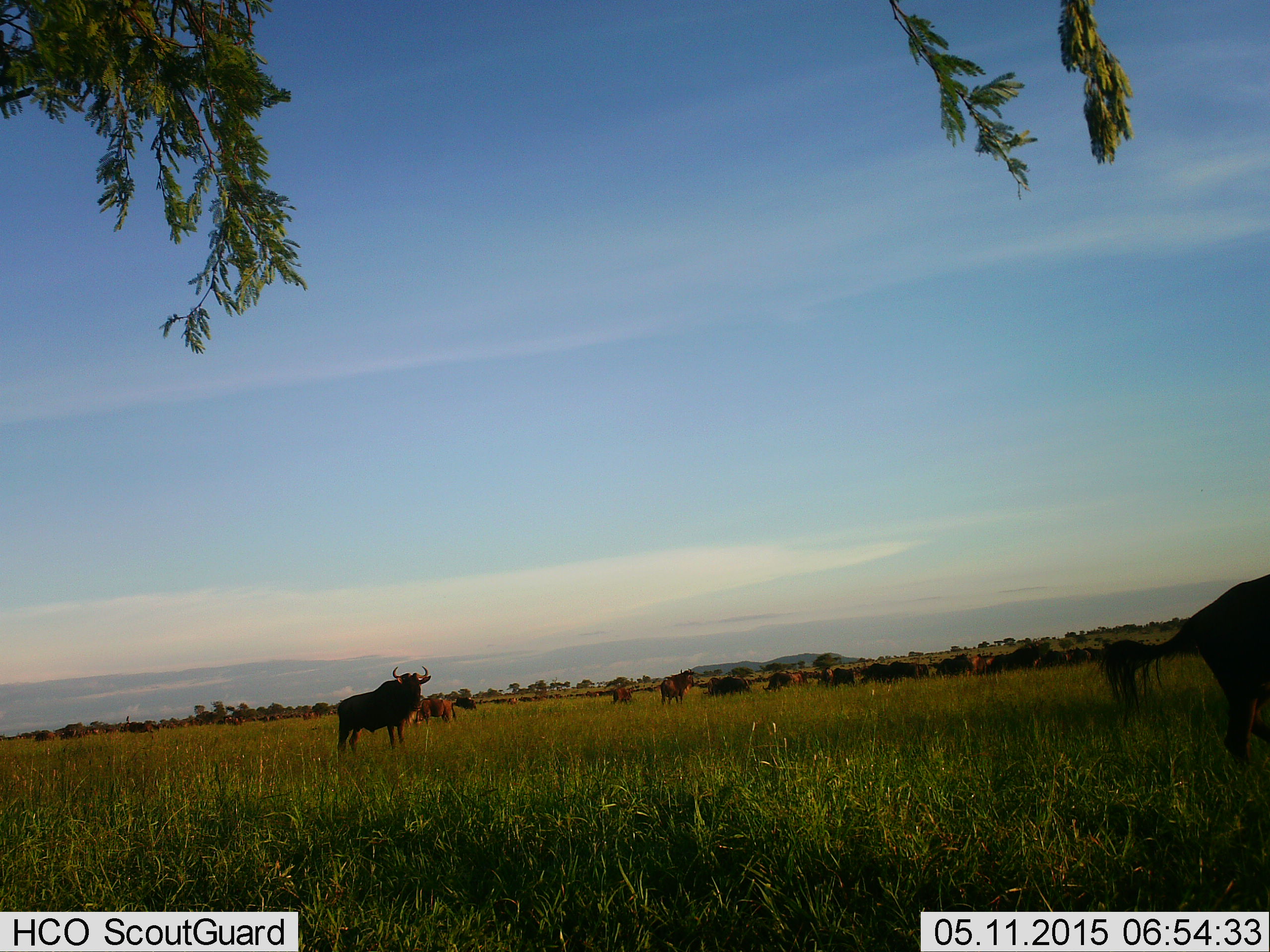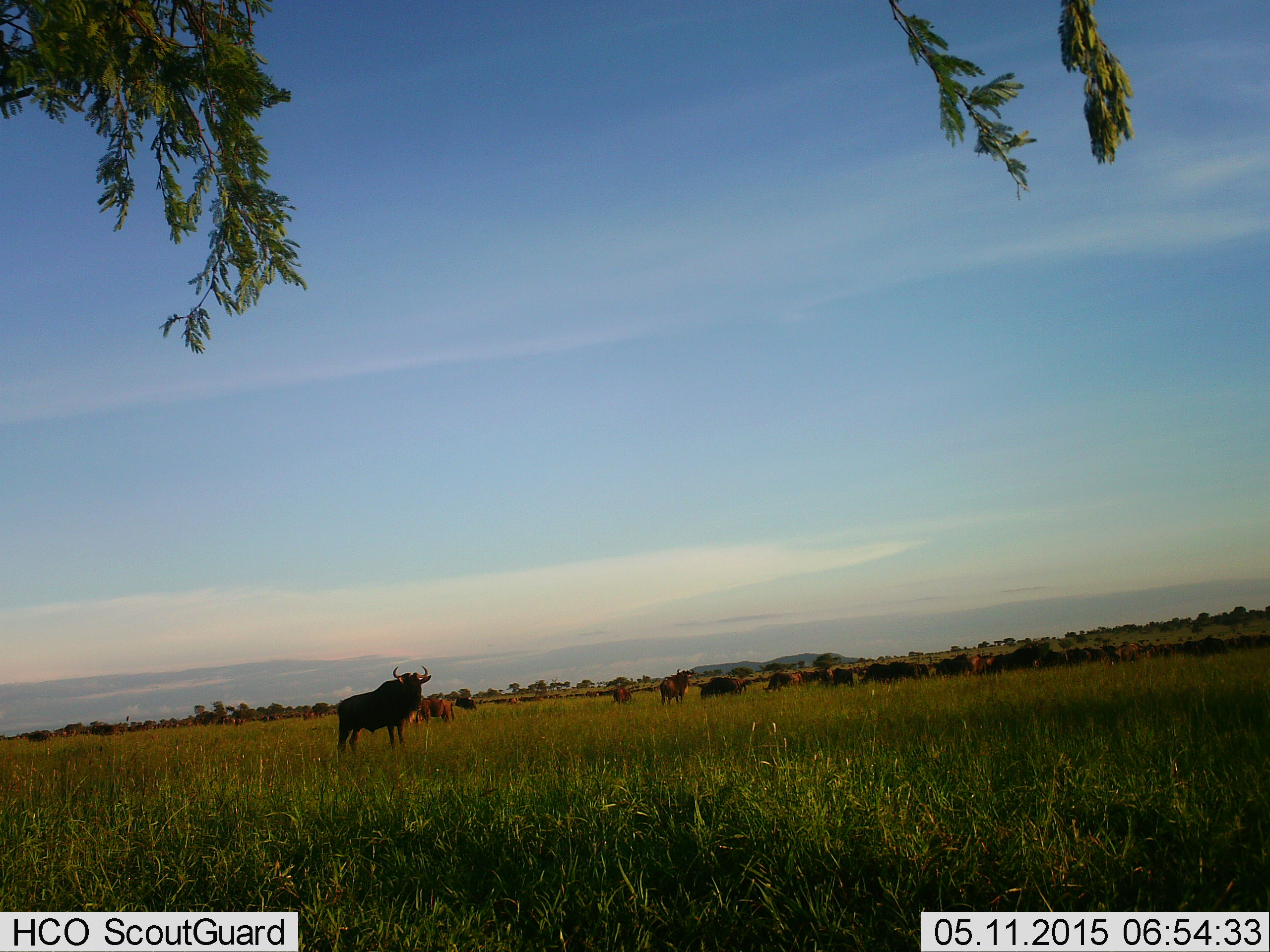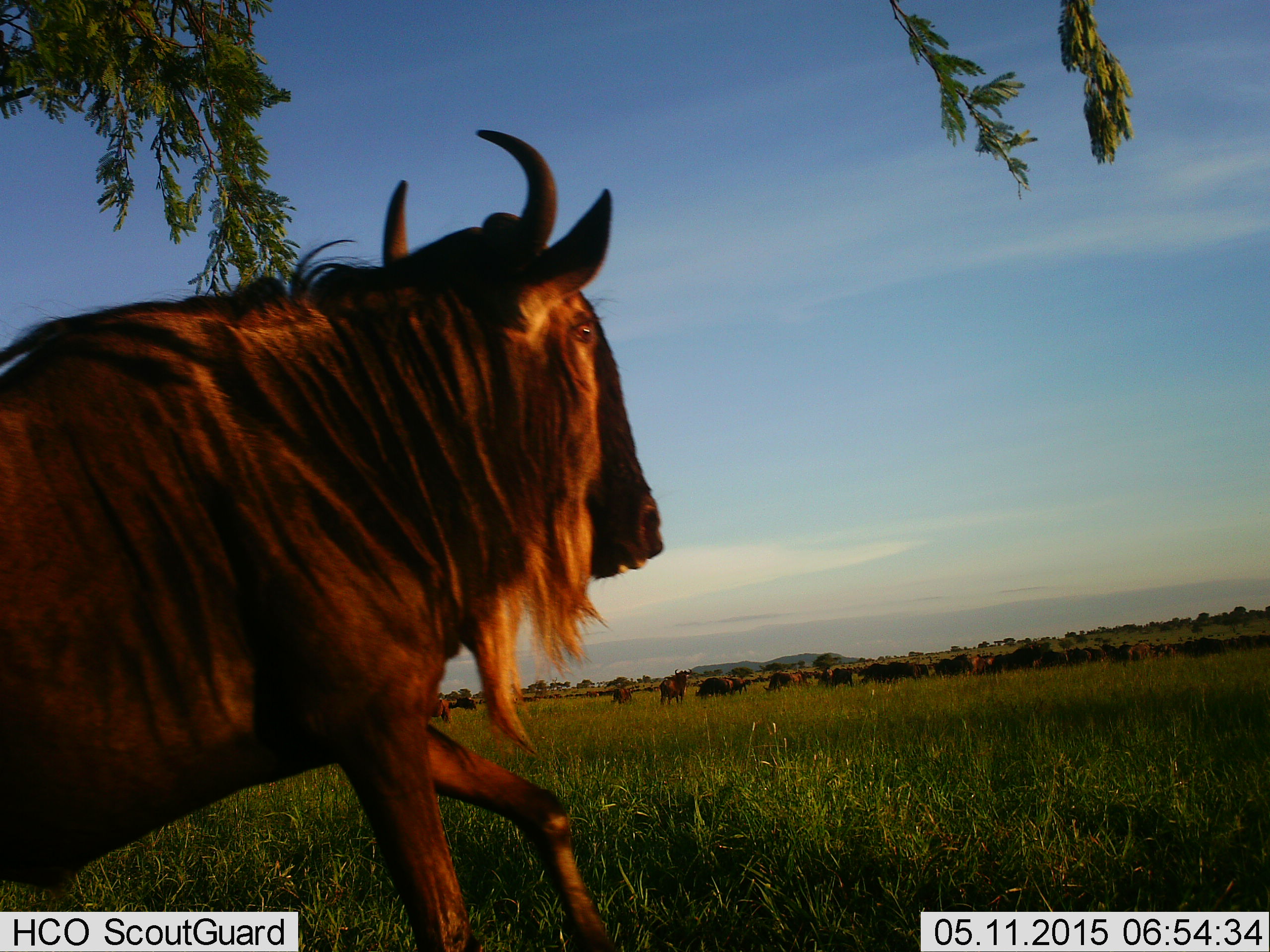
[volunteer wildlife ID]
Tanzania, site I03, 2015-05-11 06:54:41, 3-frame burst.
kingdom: Animalia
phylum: Chordata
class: Mammalia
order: Artiodactyla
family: Bovidae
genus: Connochaetes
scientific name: Connochaetes taurinus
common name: blue wildebeest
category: wildebeest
Wildebeest (blue wildebeest) (Connochaetes taurinus), count 11-50. Behavior (volunteer vote fractions): standing 80%, resting 10%, moving 90%, interacting 20%. Young present (vote fraction): 0%. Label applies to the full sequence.